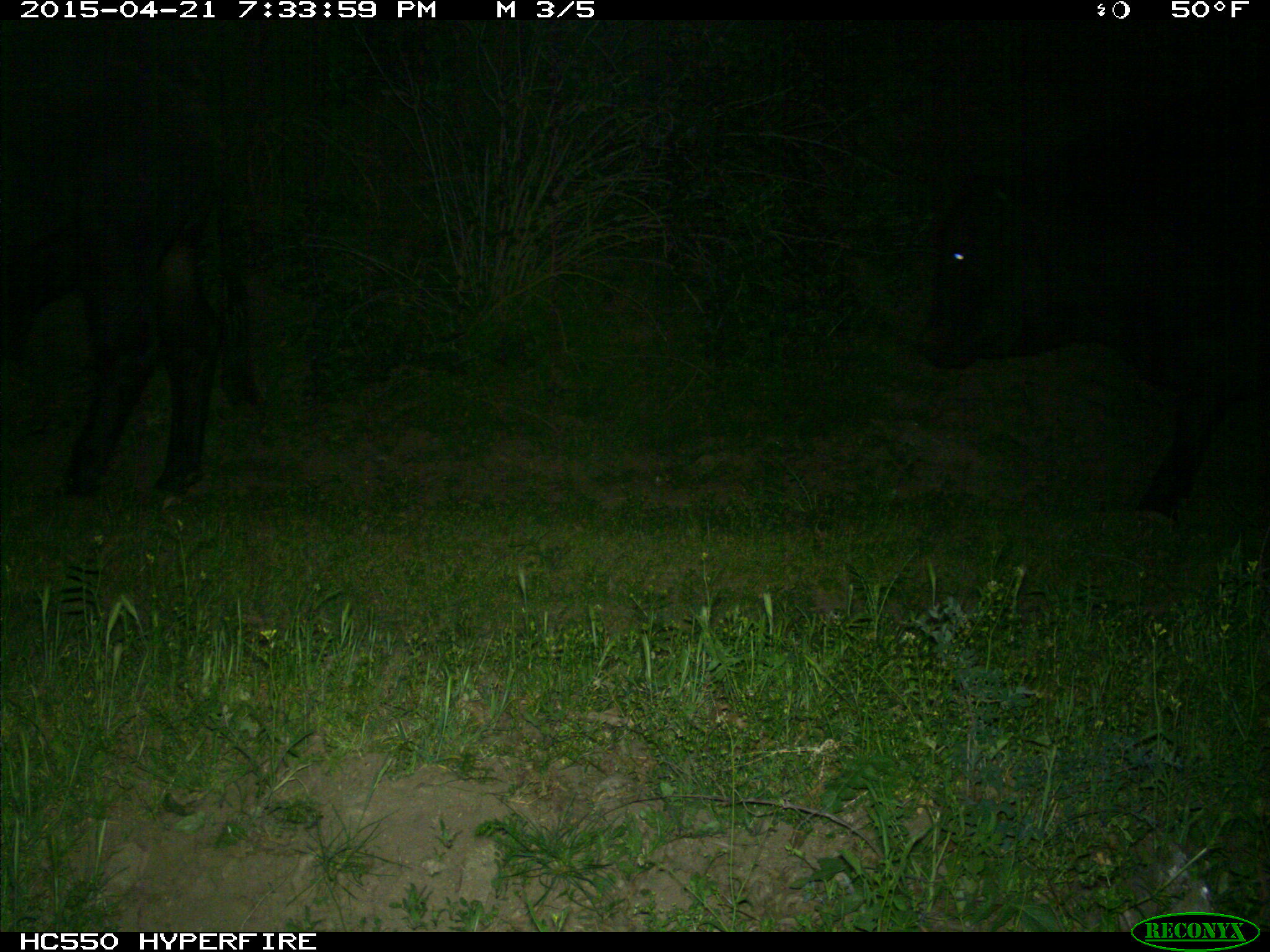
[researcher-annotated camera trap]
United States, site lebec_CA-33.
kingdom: Animalia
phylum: Chordata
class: Mammalia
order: Artiodactyla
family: Bovidae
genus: Bos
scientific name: Bos taurus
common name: domestic cow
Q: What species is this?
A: Bos taurus (domestic cow).